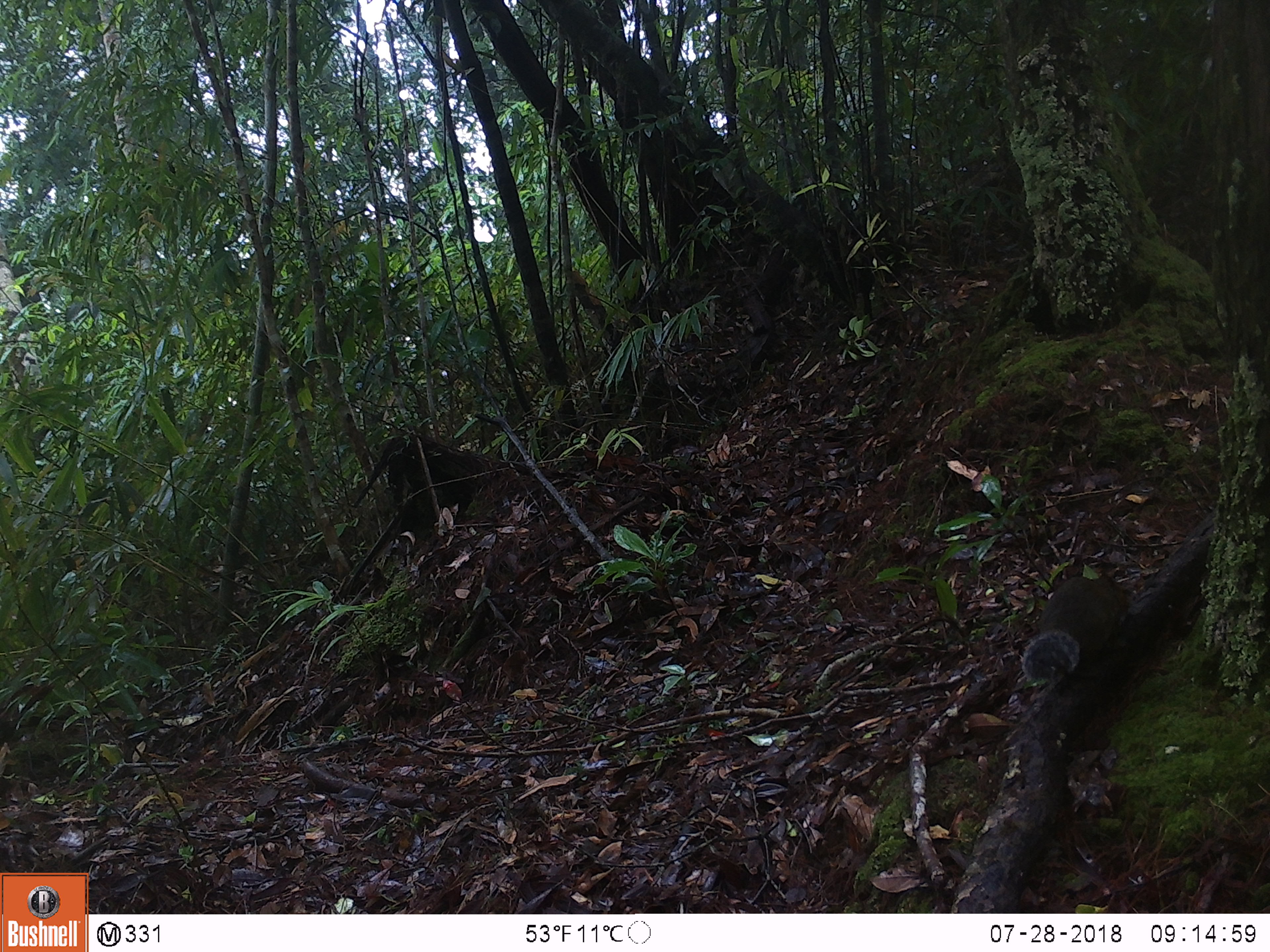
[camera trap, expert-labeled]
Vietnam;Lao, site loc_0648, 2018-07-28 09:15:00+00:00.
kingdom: Animalia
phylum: Chordata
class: Mammalia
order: Rodentia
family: Sciuridae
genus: Dremomys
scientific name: Dremomys rufigenis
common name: red-cheeked squirrel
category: red cheeked squirrel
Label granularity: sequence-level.